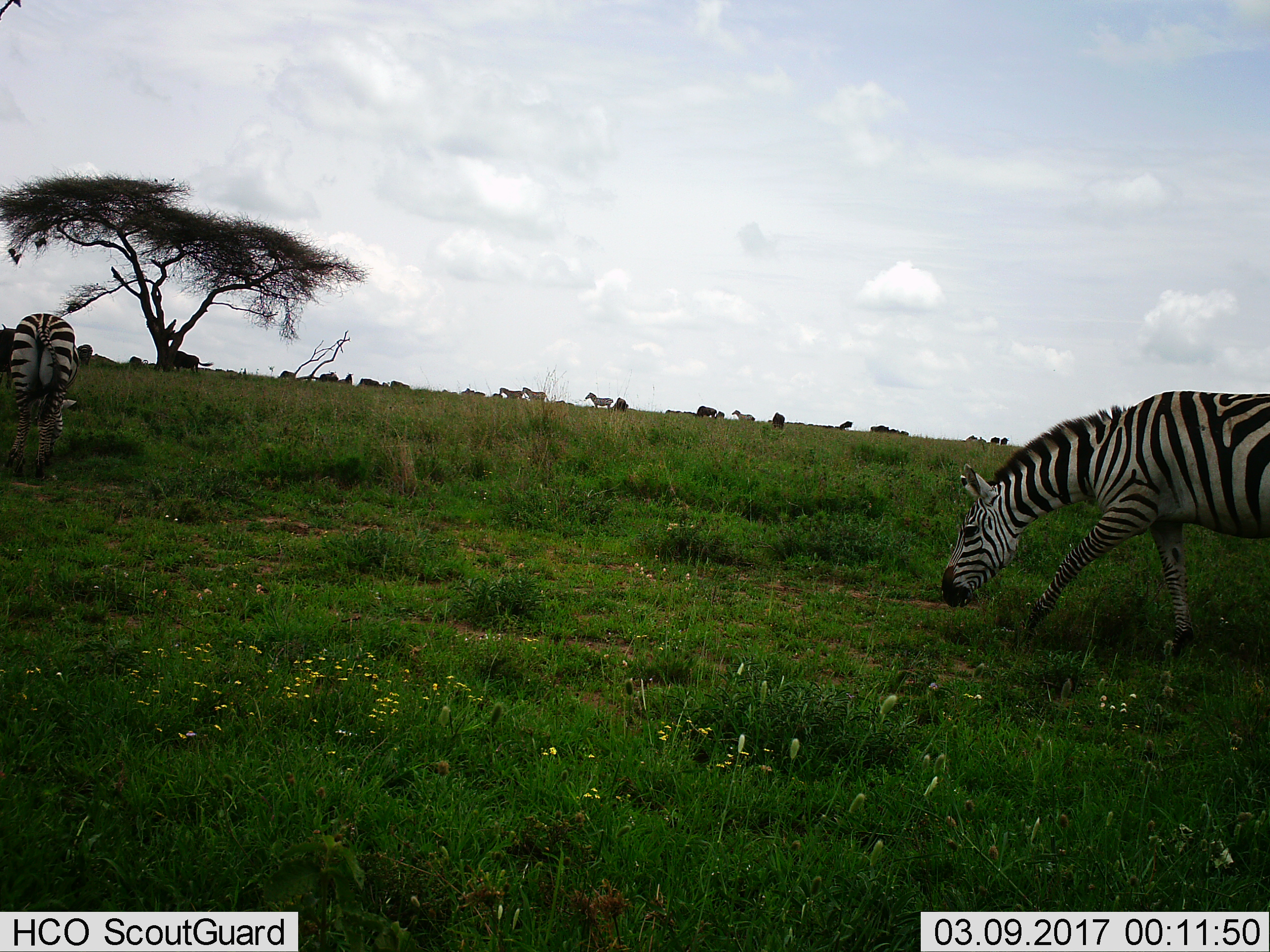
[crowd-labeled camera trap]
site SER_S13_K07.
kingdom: Animalia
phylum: Chordata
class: Mammalia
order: Artiodactyla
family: Bovidae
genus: Connochaetes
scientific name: Connochaetes taurinus taurinus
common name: blue wildebeest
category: wildebeestblue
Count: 11-50.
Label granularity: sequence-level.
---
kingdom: Animalia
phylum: Chordata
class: Mammalia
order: Perissodactyla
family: Equidae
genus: Equus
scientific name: Equus quagga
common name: plains zebra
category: zebraplains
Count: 6.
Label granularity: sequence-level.